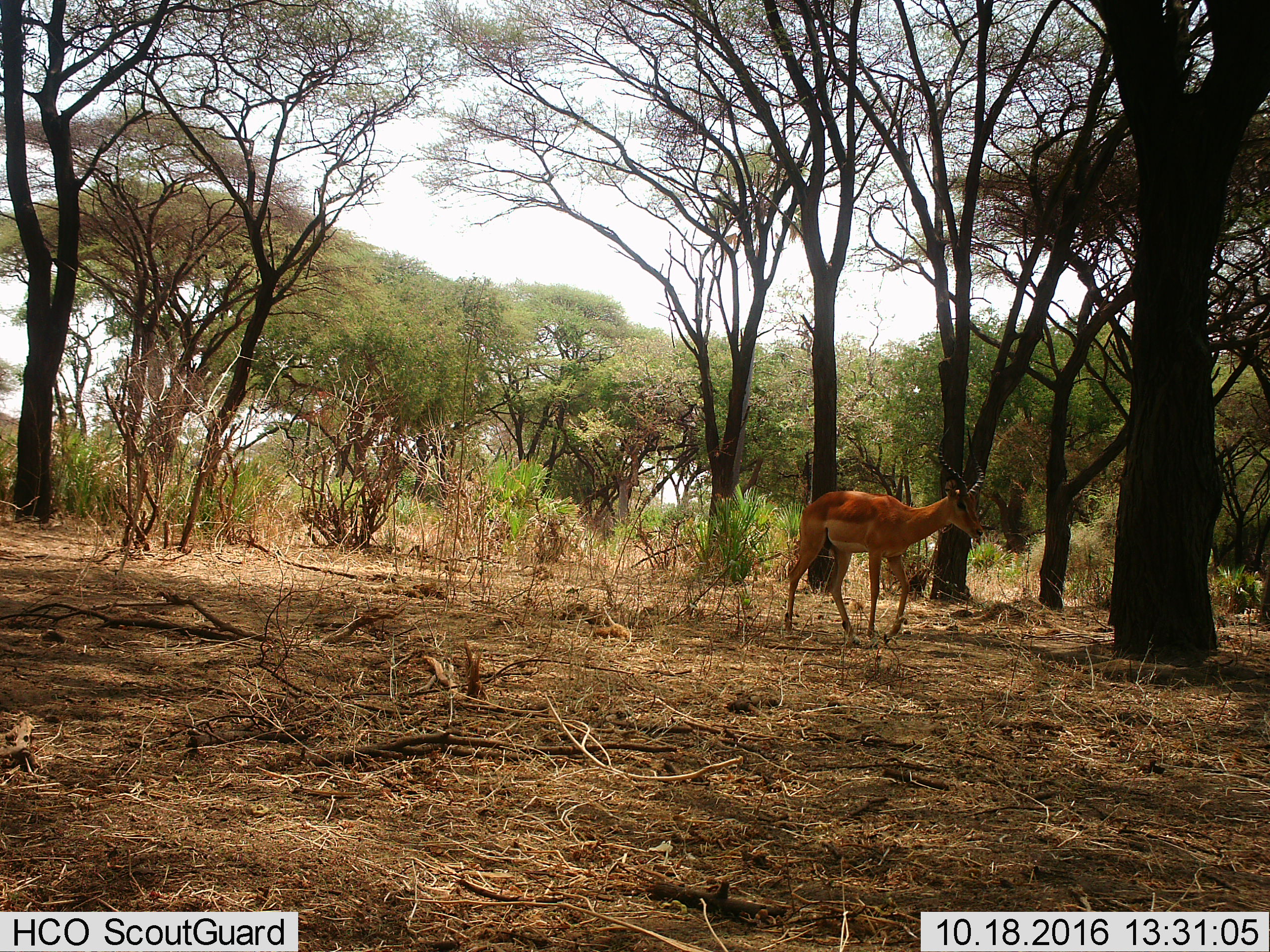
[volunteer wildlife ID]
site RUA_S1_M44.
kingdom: Animalia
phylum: Chordata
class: Mammalia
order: Artiodactyla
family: Bovidae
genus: Aepyceros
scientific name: Aepyceros melampus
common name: impala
Impala (Aepyceros melampus), count 1. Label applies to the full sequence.